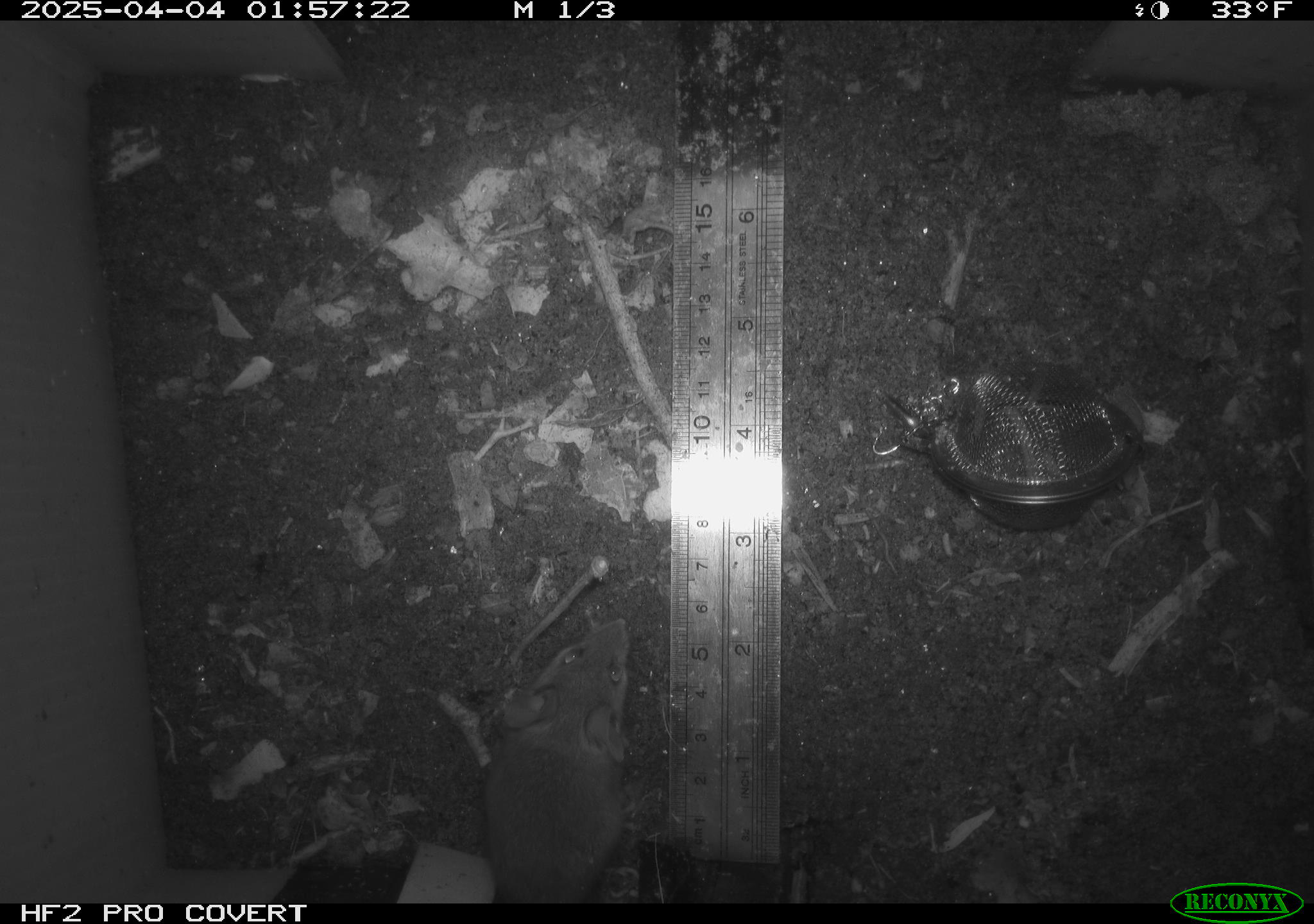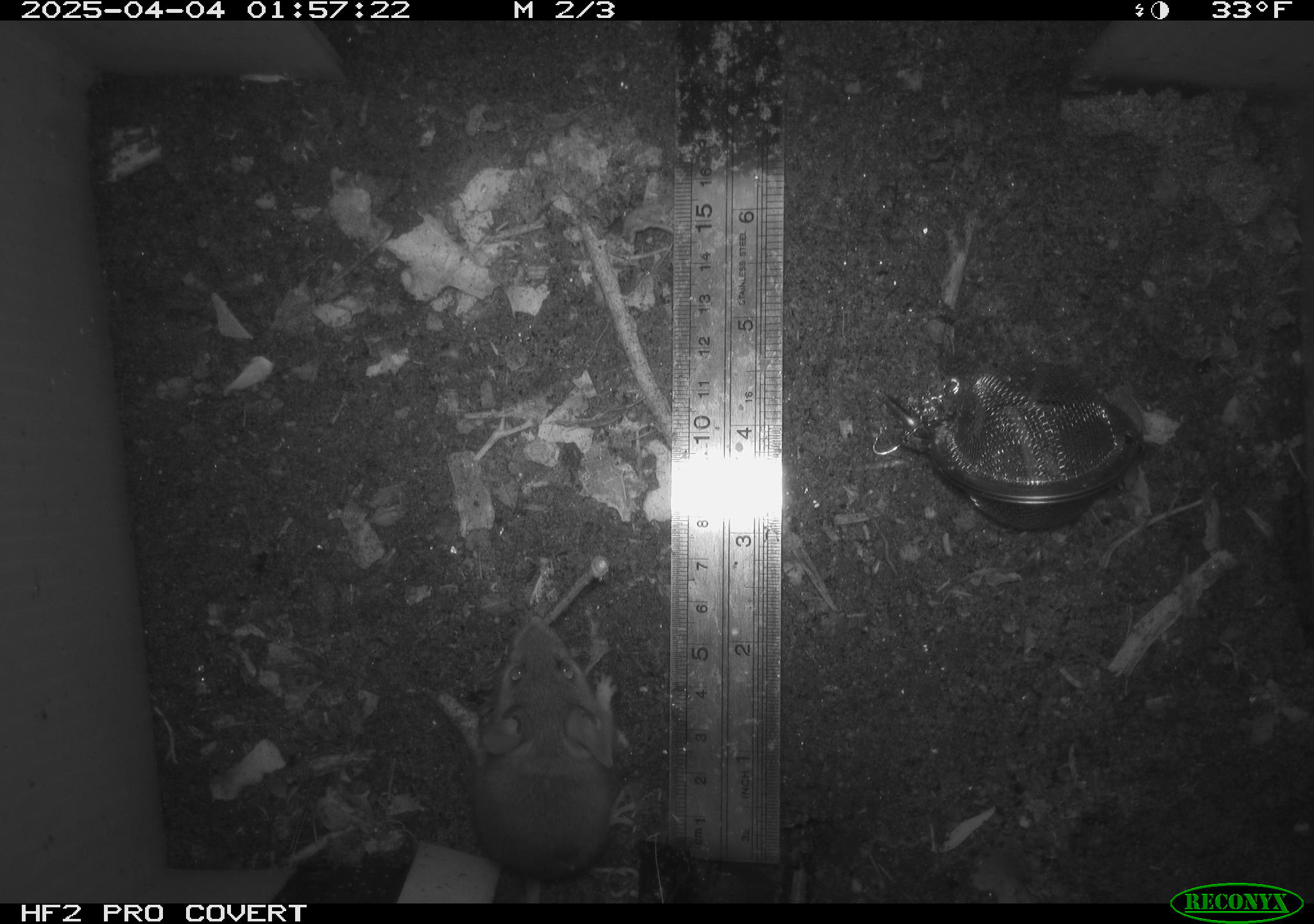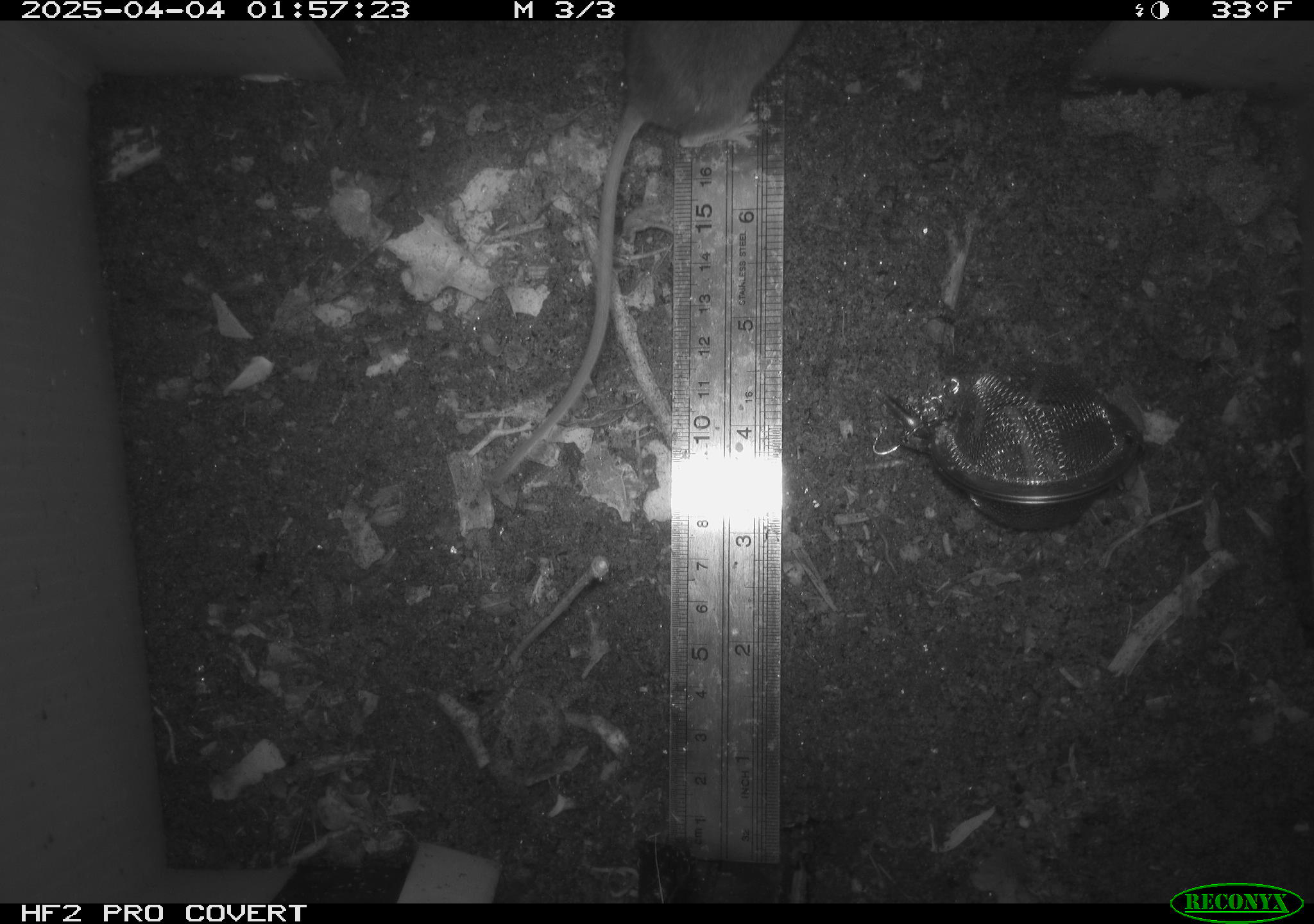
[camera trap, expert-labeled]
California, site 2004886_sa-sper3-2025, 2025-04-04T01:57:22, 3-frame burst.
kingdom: Animalia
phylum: Chordata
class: Mammalia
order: Rodentia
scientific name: Rodentia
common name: mouse species